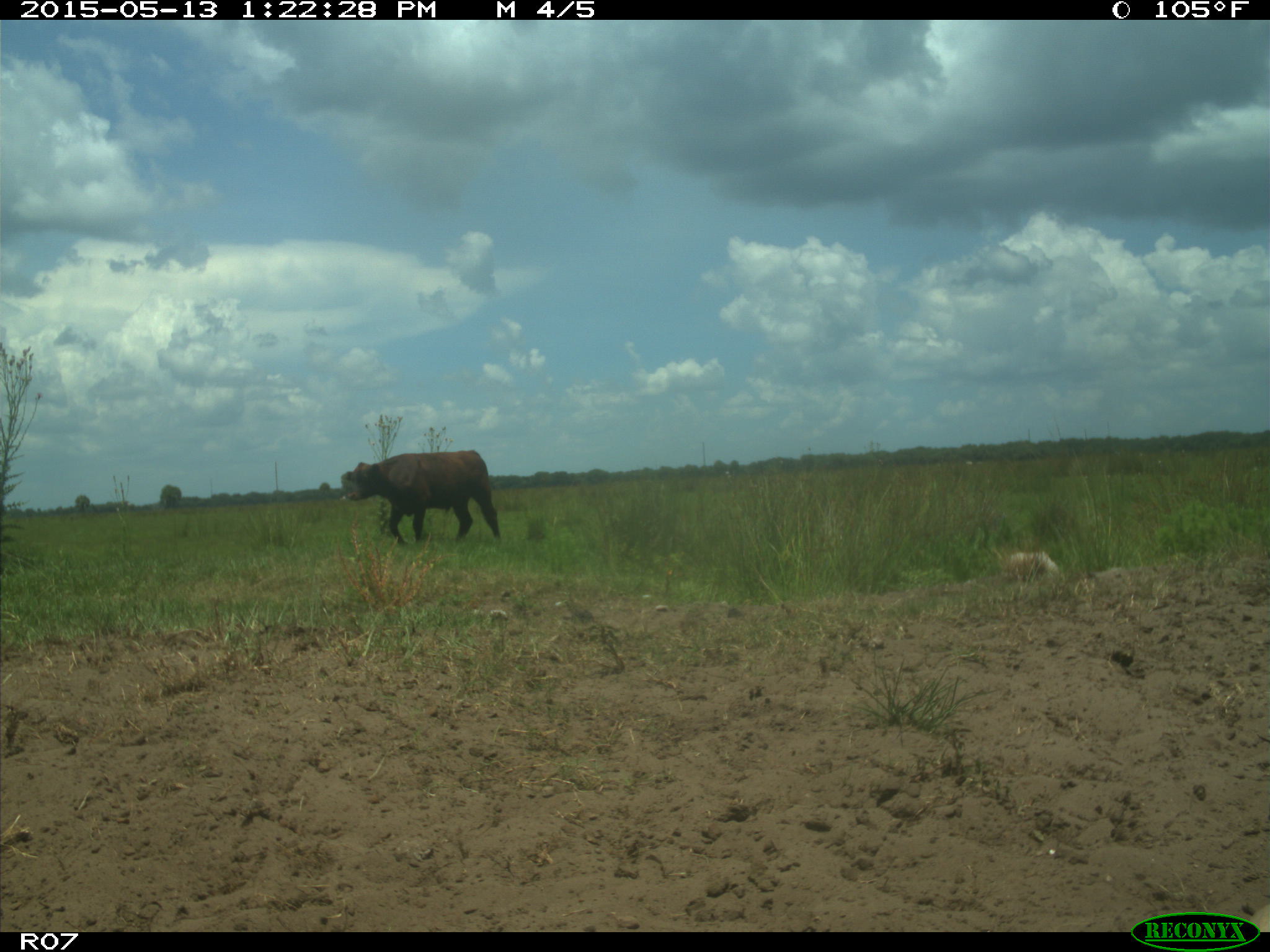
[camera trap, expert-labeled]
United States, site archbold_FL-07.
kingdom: Animalia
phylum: Chordata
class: Mammalia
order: Artiodactyla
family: Bovidae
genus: Bos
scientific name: Bos taurus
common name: domestic cow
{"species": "Bos taurus (domestic cow)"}